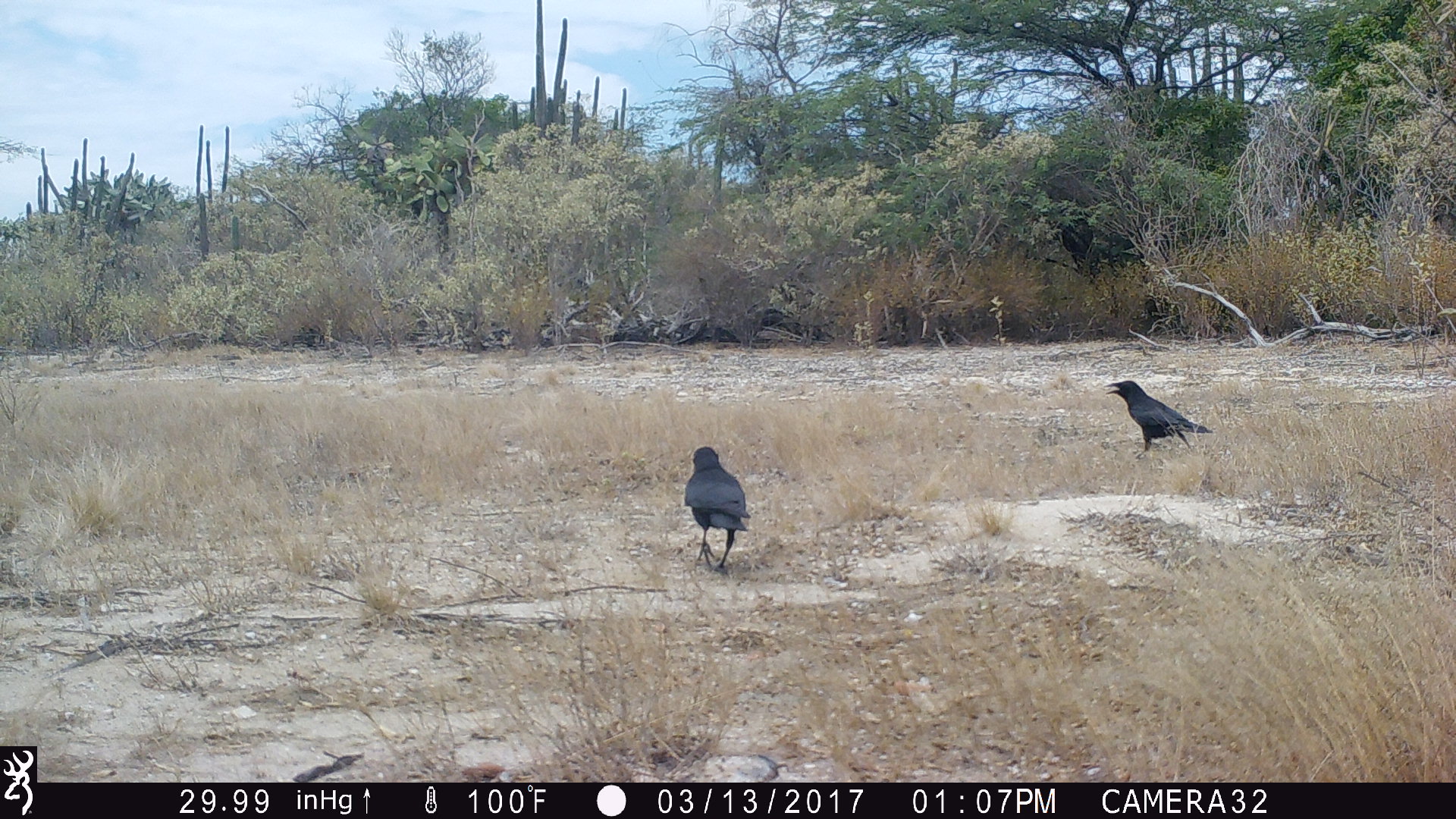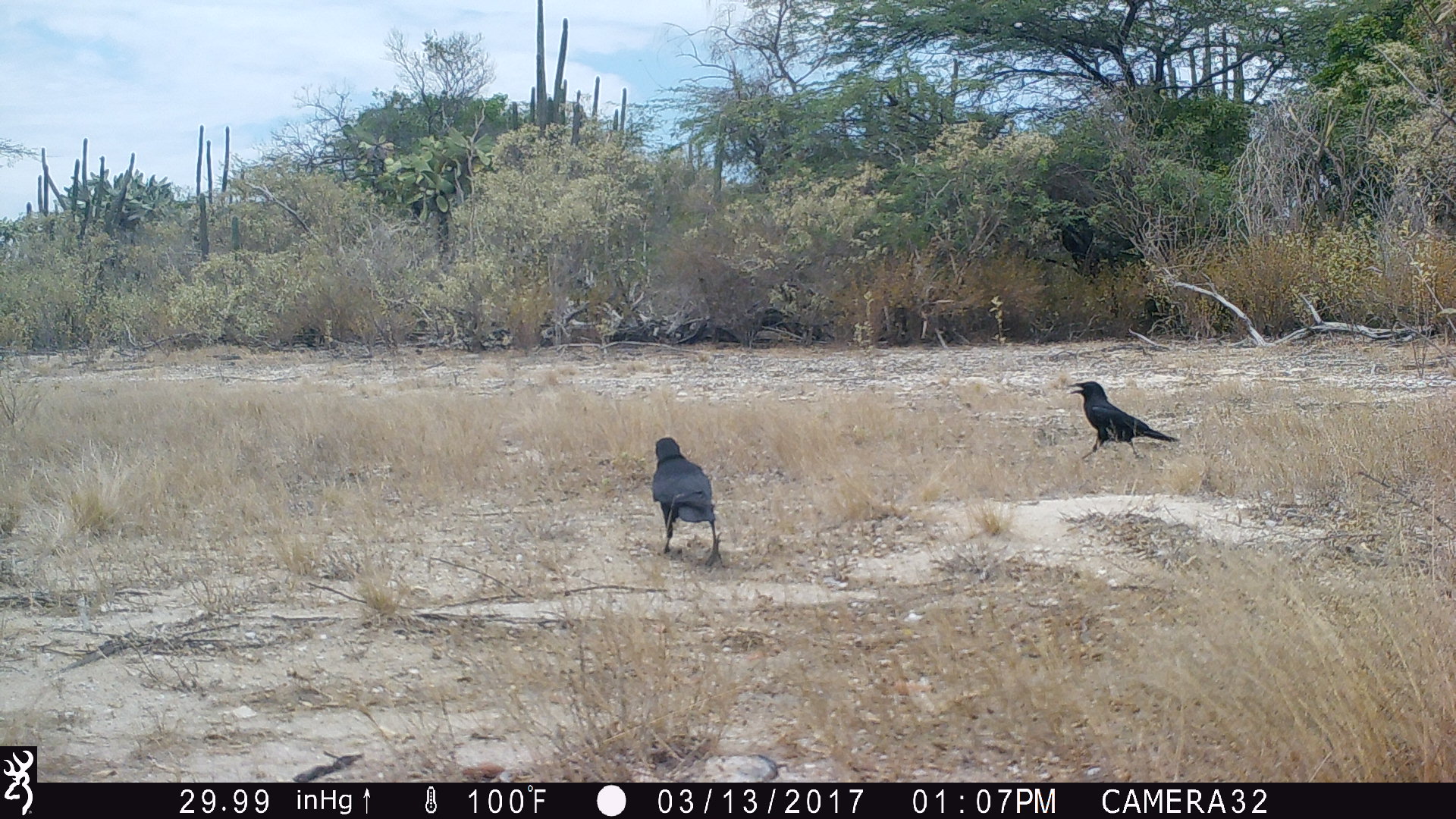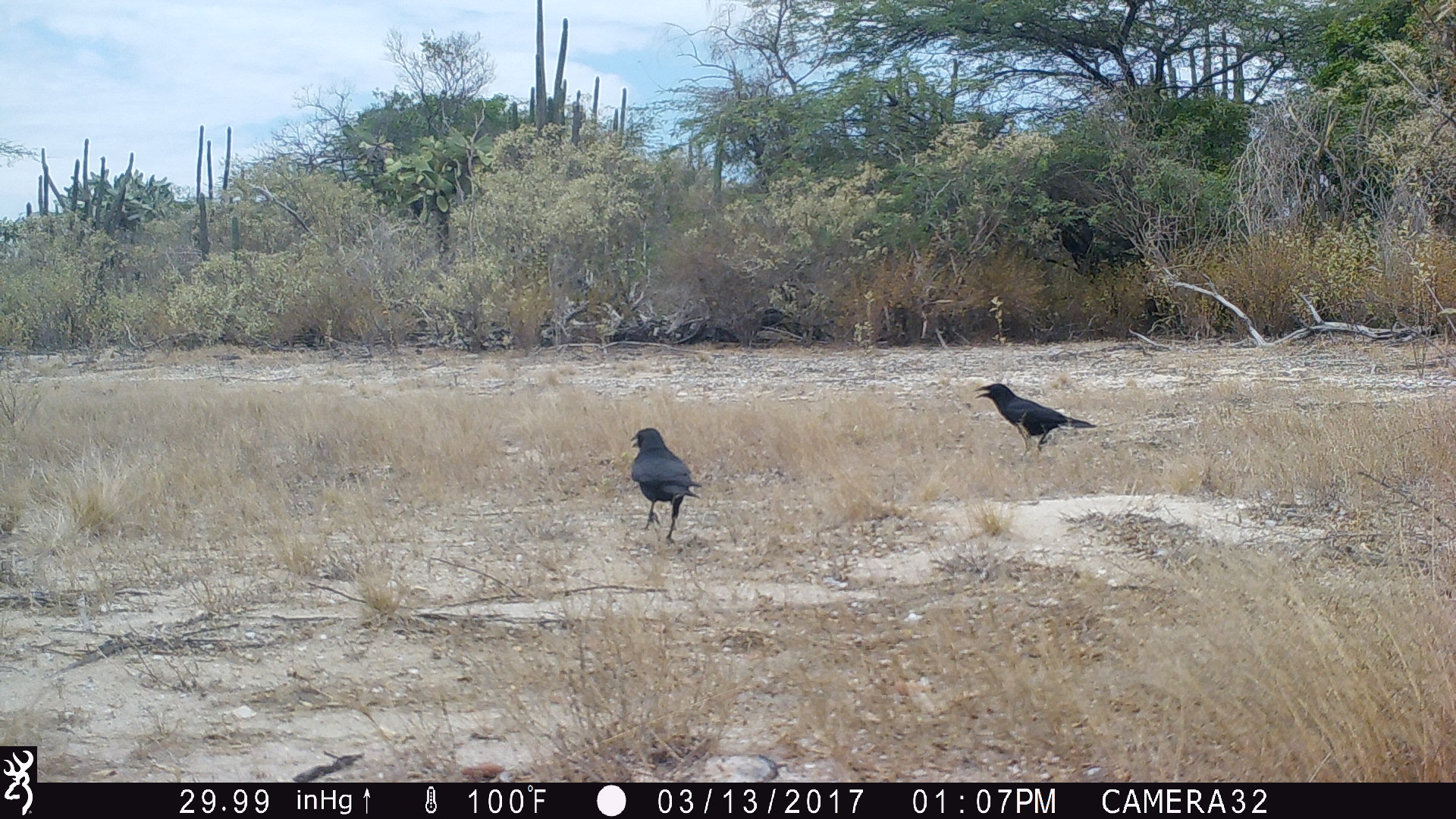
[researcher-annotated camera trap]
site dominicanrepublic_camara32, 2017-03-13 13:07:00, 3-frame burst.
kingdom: Animalia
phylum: Chordata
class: Aves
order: Passeriformes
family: Corvidae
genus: Corvus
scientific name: Corvus corax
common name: raven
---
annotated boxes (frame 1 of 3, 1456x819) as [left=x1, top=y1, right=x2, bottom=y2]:
raven: [left=1101, top=379, right=1215, bottom=458]; [left=680, top=446, right=748, bottom=572]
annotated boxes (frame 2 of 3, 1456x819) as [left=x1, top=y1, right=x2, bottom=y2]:
raven: [left=1062, top=378, right=1181, bottom=462]; [left=646, top=438, right=722, bottom=567]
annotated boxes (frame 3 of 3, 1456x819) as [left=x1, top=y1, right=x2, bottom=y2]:
raven: [left=964, top=381, right=1105, bottom=460]; [left=624, top=426, right=698, bottom=543]